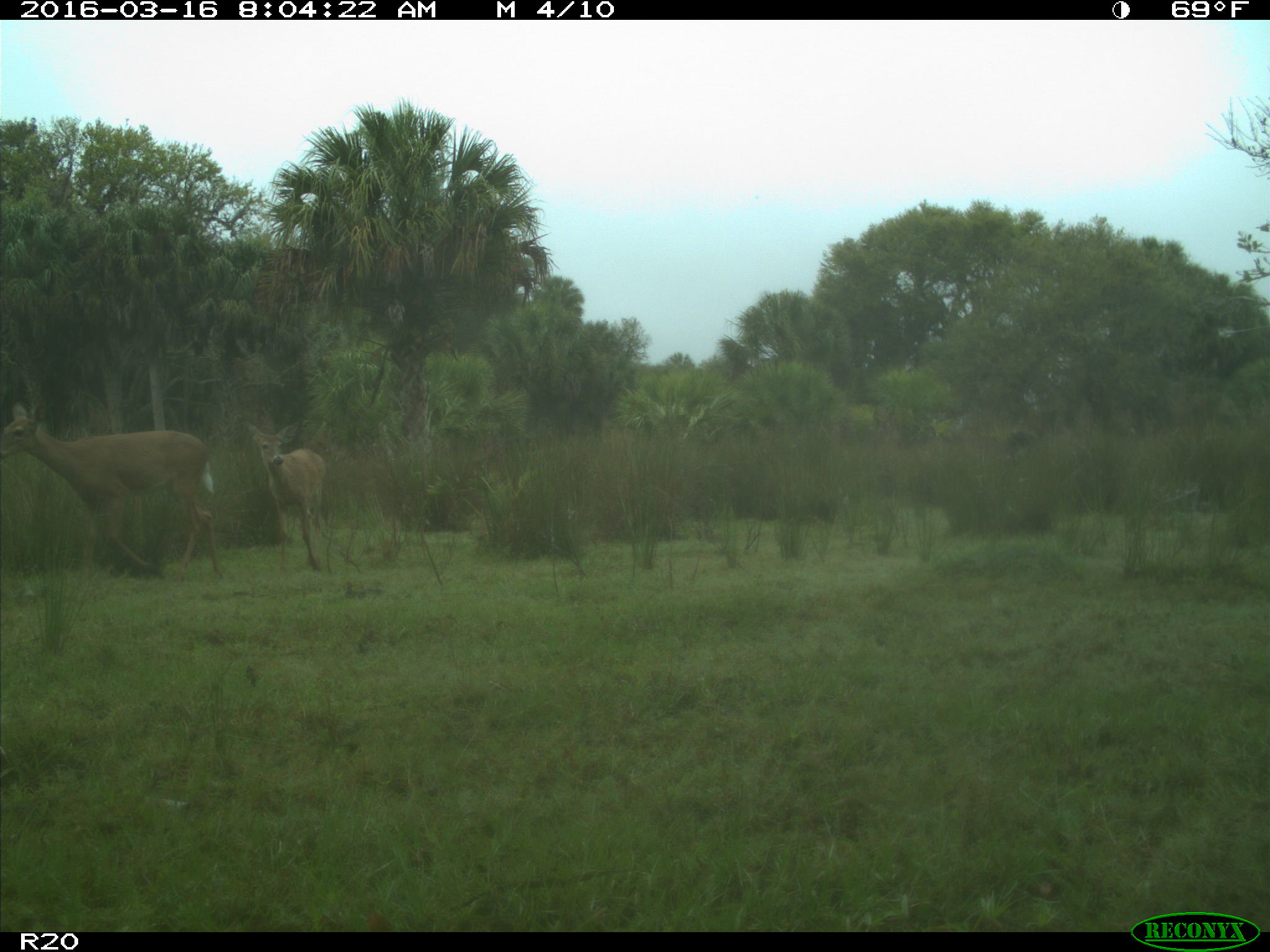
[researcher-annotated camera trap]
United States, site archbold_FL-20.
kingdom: Animalia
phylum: Chordata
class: Mammalia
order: Artiodactyla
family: Cervidae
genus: Odocoileus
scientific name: Odocoileus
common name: deer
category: unidentified deer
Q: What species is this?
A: Unidentified deer (deer) (Odocoileus).